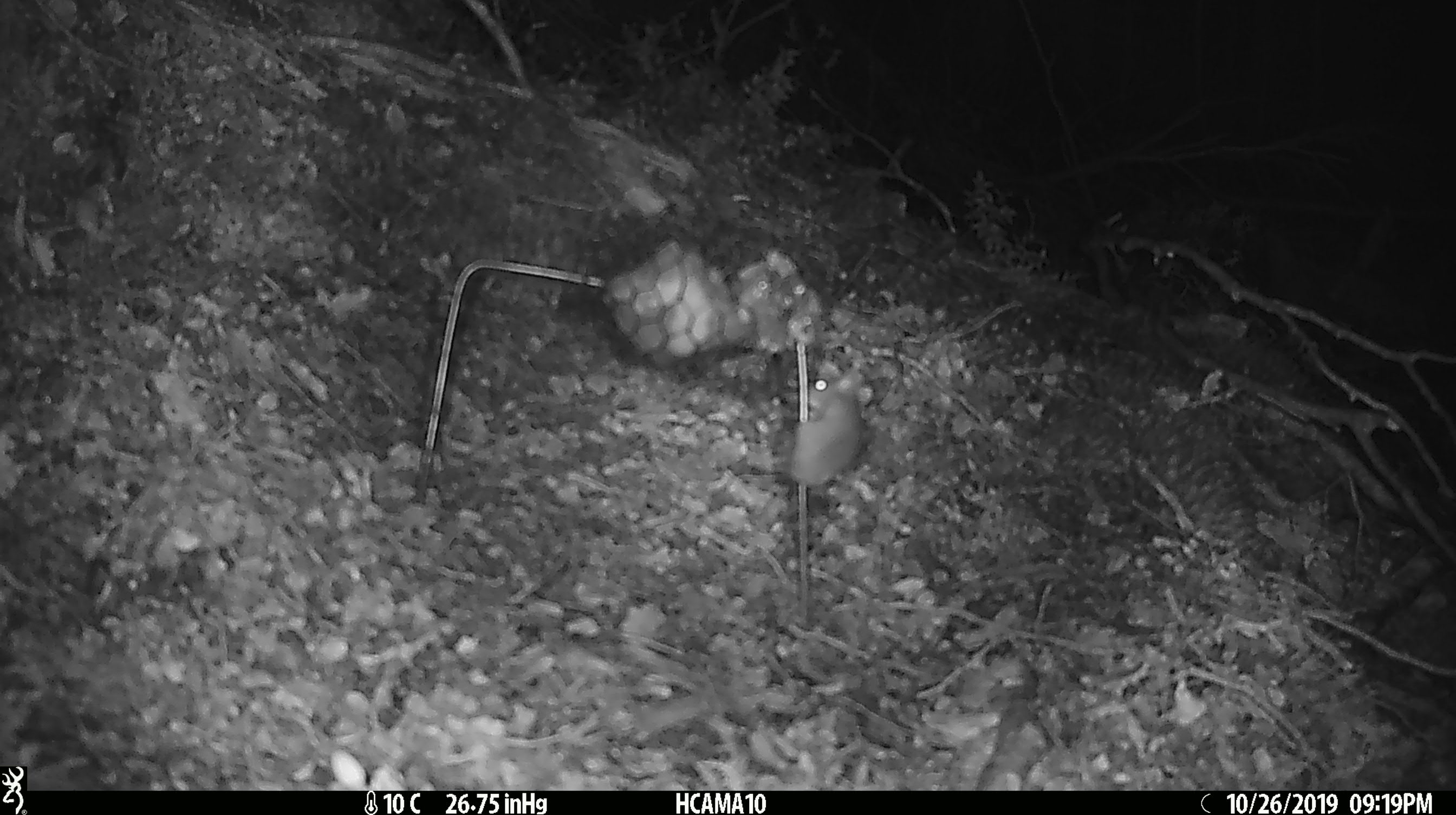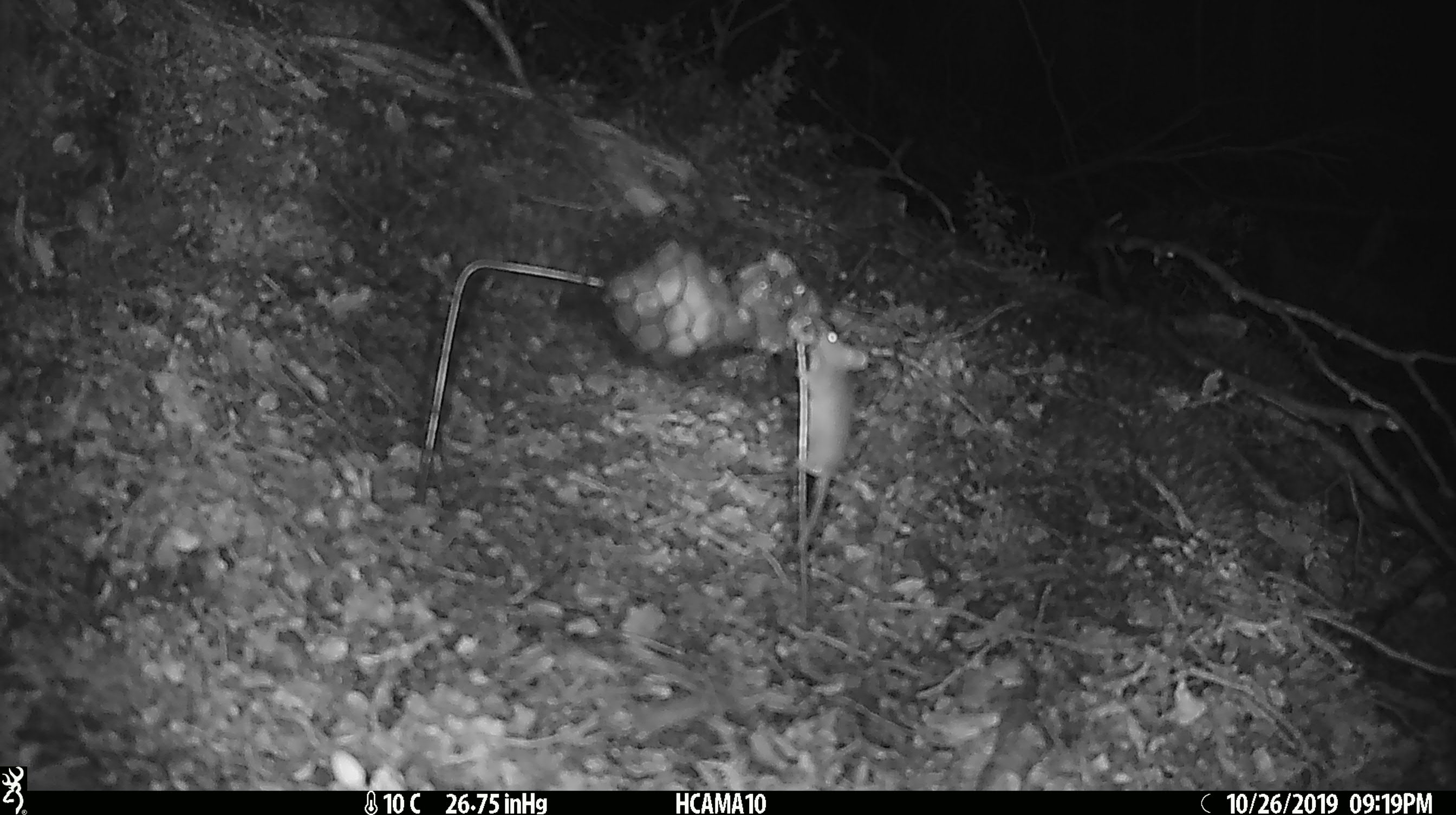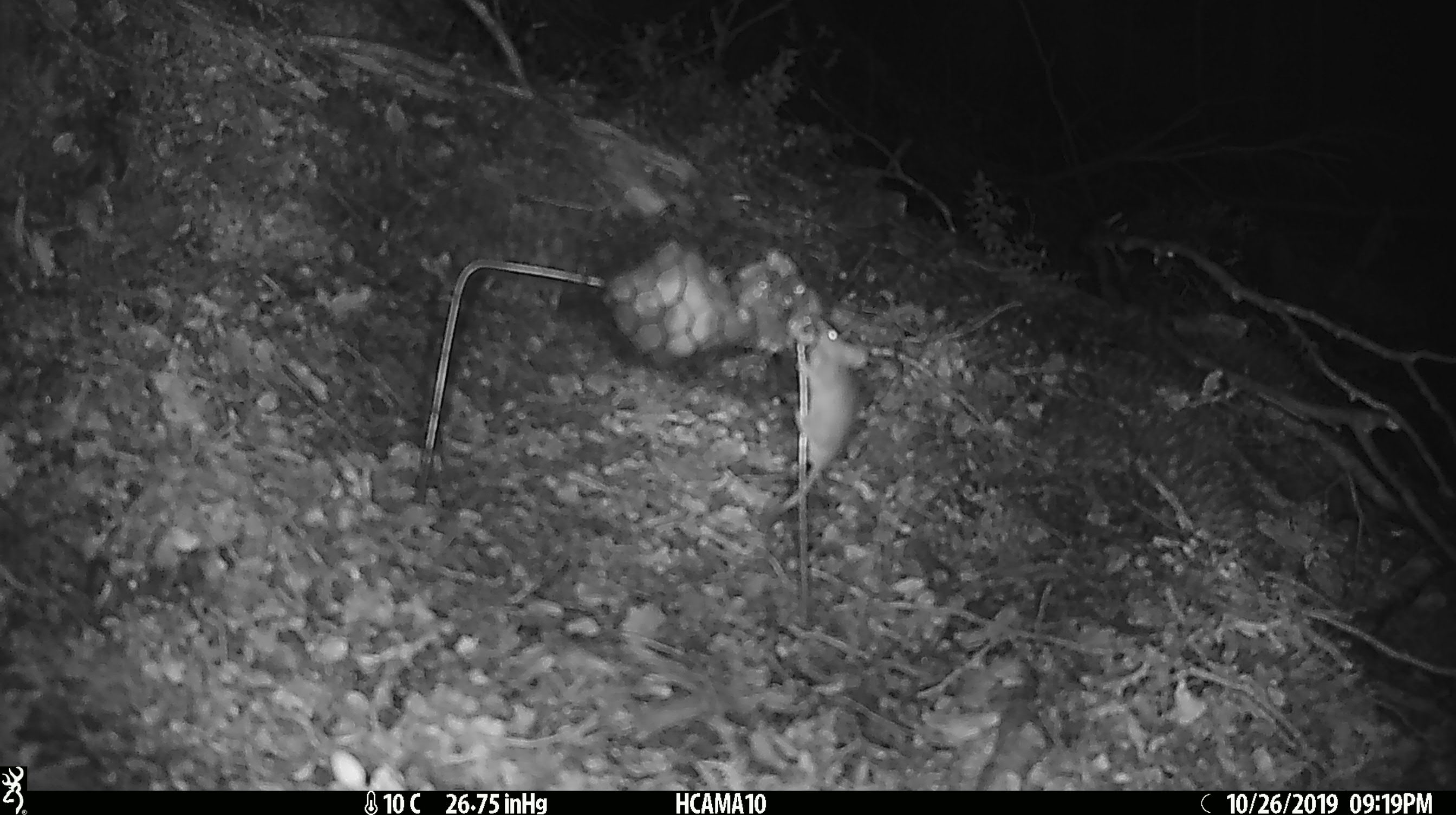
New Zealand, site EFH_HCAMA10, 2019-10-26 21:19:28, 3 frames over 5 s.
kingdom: Animalia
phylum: Chordata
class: Mammalia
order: Rodentia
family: Muridae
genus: Mus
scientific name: Mus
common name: mouse